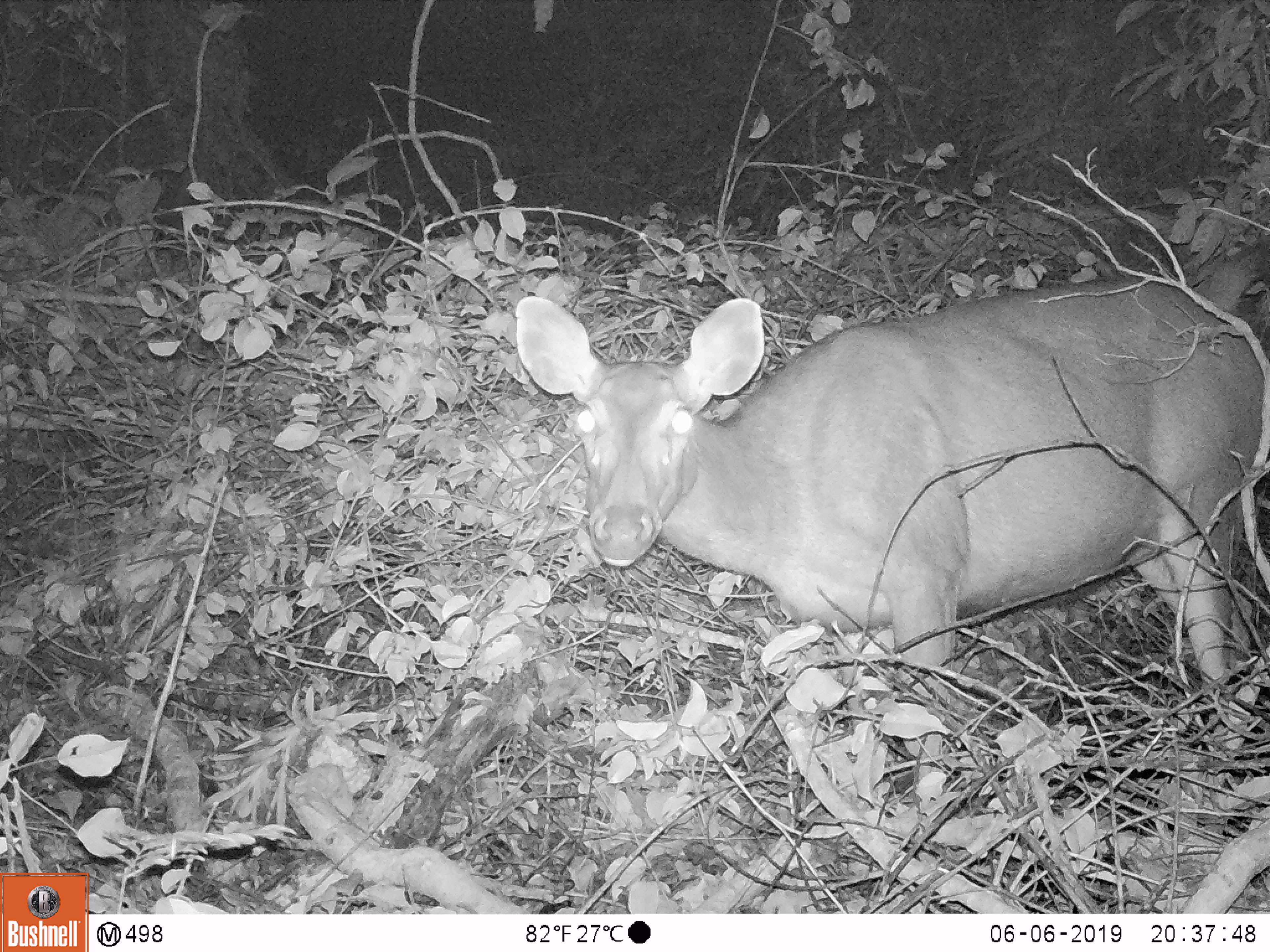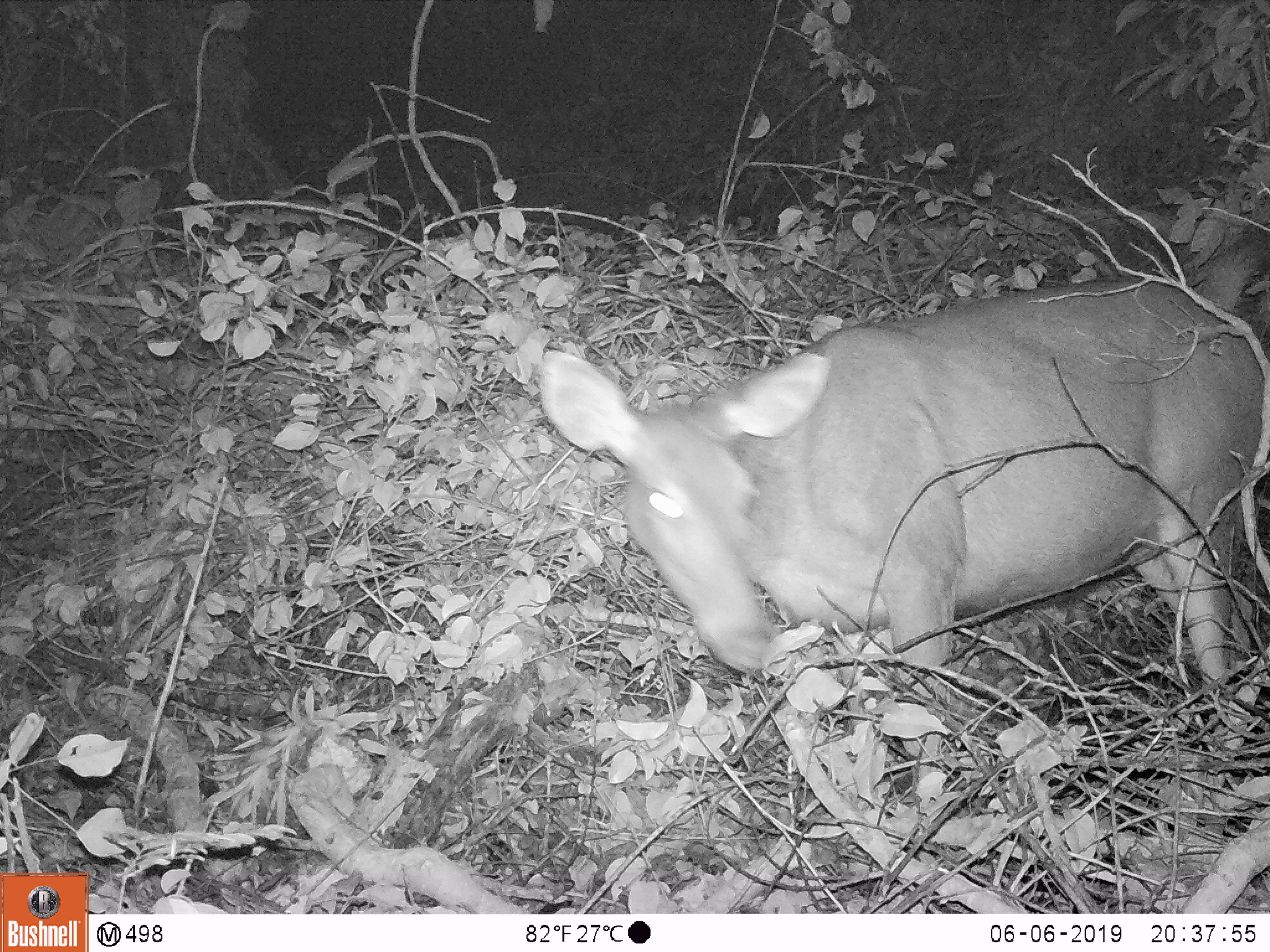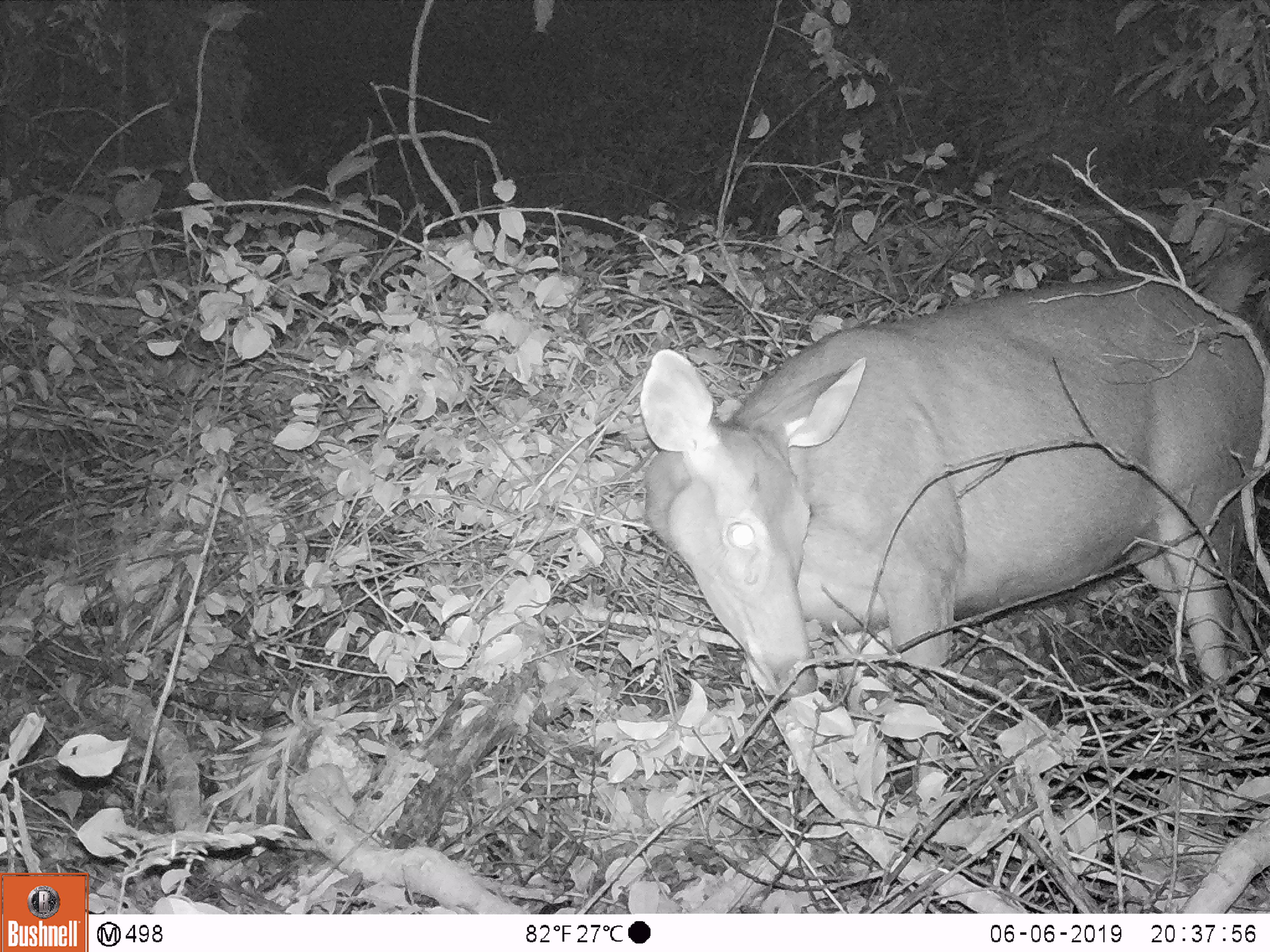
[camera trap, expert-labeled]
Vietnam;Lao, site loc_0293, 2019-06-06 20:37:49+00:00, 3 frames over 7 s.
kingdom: Animalia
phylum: Chordata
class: Mammalia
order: Artiodactyla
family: Cervidae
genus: Rusa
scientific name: Rusa unicolor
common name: sambar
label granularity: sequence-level